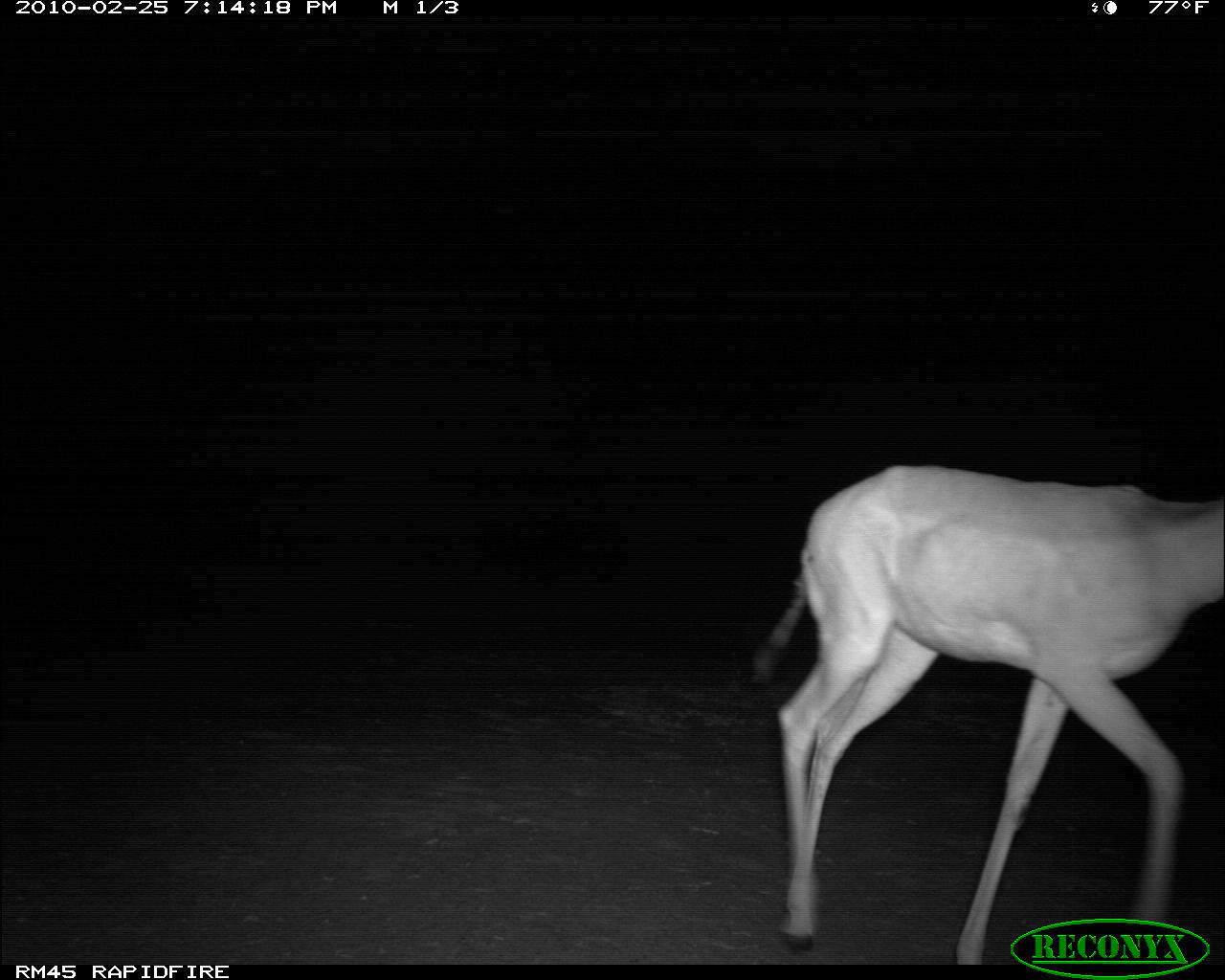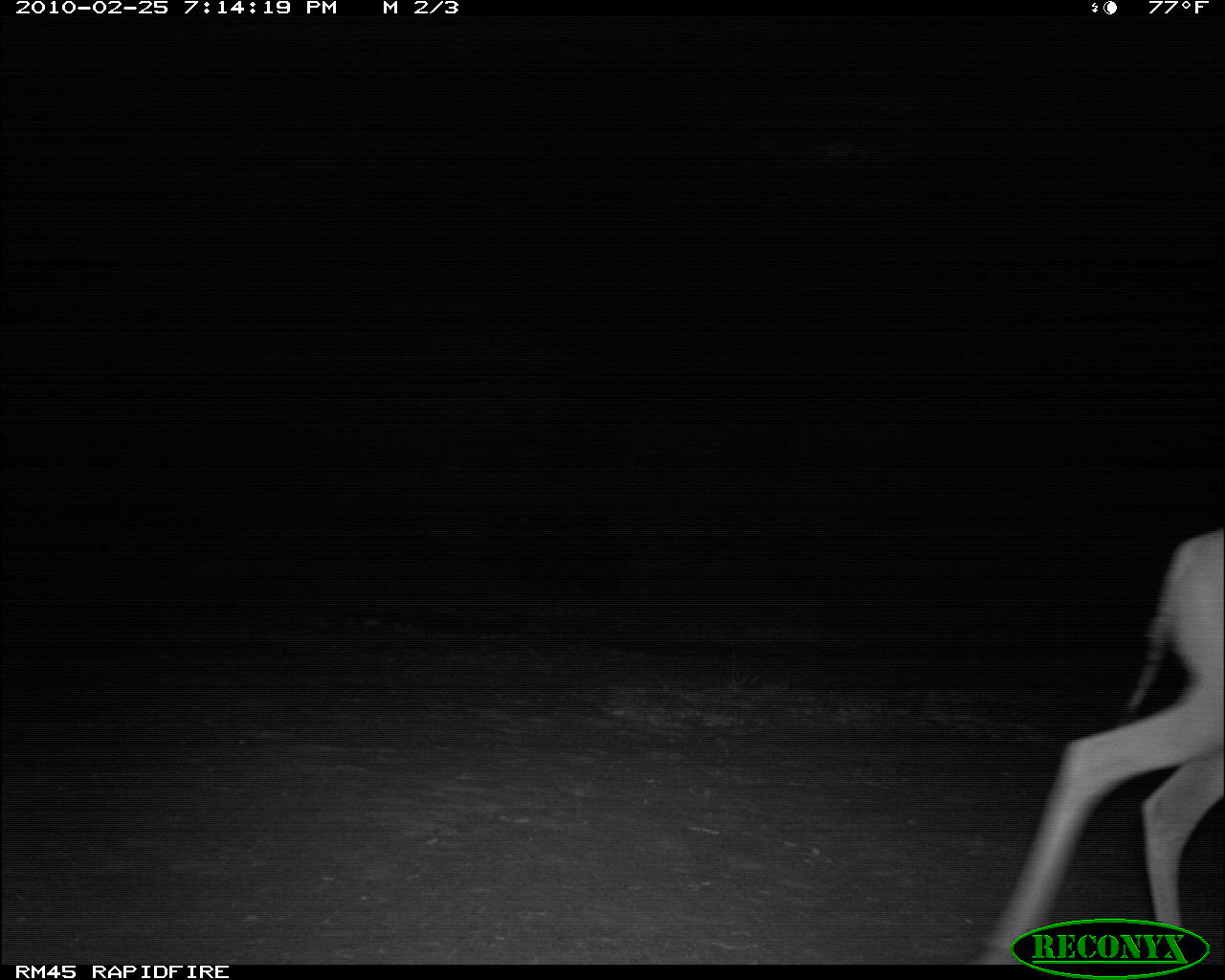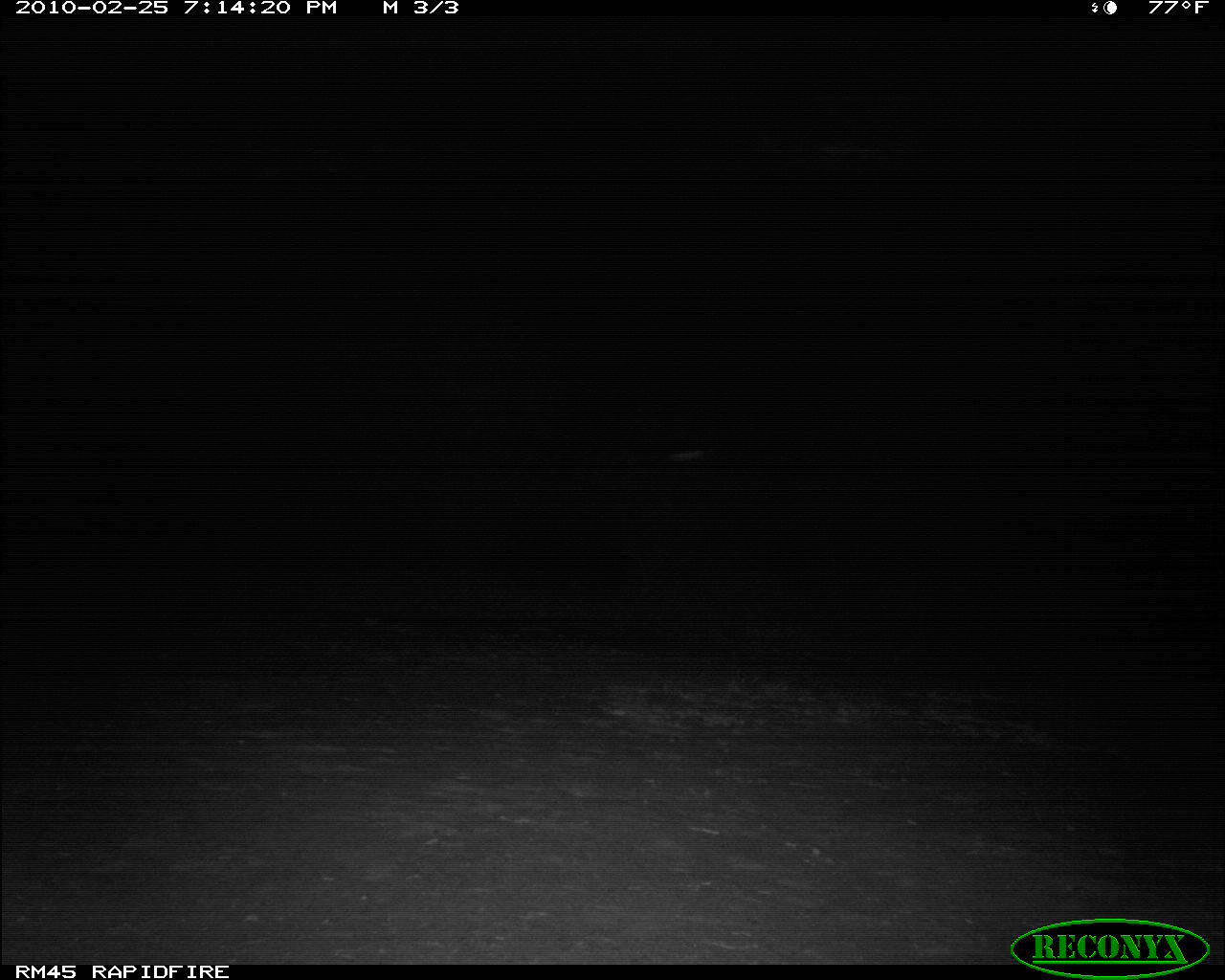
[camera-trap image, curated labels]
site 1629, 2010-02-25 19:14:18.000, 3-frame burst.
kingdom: Animalia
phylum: Chordata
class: Mammalia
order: Artiodactyla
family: Bovidae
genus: Litocranius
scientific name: Litocranius walleri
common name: gerenuk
Litocranius walleri (gerenuk), count 1.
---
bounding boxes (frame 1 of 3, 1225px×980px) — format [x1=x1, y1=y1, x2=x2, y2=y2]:
litocranius walleri: [x1=742, y1=458, x2=1225, y2=959]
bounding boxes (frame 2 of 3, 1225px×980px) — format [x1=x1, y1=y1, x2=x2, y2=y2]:
litocranius walleri: [x1=970, y1=520, x2=1223, y2=962]